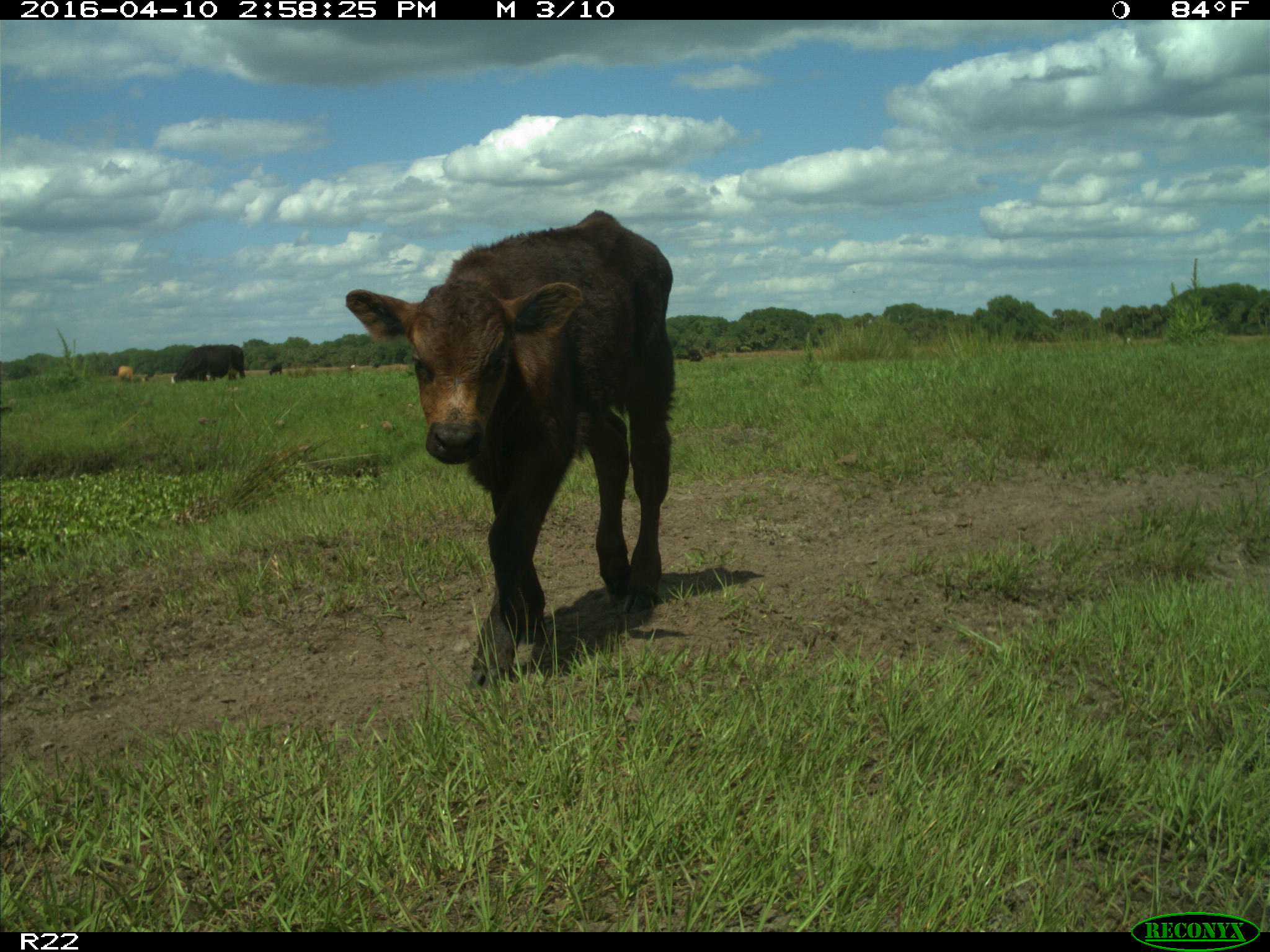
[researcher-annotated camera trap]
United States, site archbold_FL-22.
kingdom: Animalia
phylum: Chordata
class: Mammalia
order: Artiodactyla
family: Bovidae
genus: Bos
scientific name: Bos taurus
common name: domestic cow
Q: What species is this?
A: Bos taurus (domestic cow).